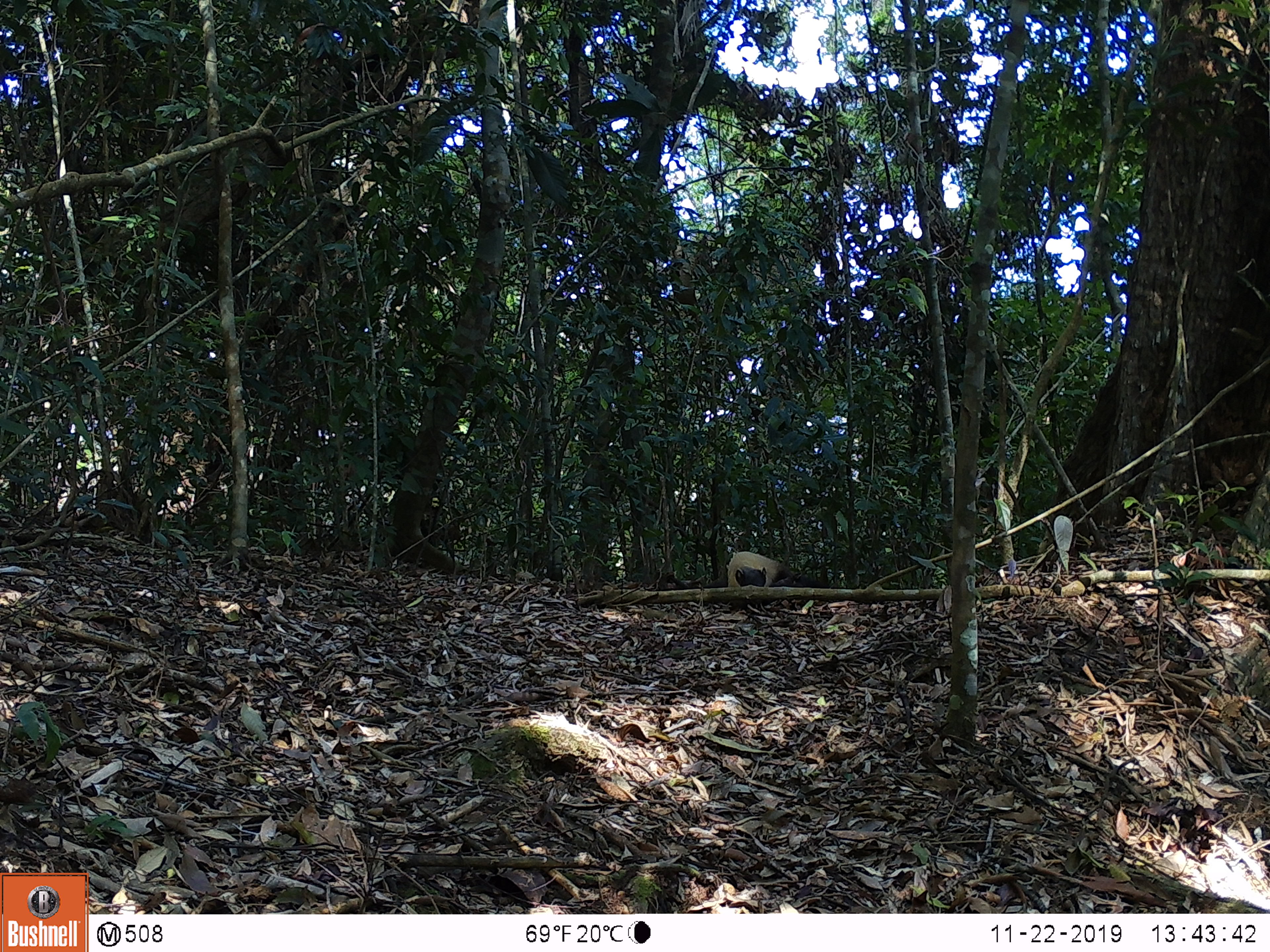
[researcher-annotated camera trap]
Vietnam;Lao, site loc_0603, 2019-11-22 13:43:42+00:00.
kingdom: Animalia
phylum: Chordata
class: Mammalia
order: Carnivora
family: Mustelidae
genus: Martes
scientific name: Martes flavigula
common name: yellow-throated marten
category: yellow throated marten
Yellow throated marten (yellow-throated marten) (Martes flavigula). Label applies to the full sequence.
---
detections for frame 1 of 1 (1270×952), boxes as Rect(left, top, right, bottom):
yellow throated marten: Rect(726, 550, 829, 588)